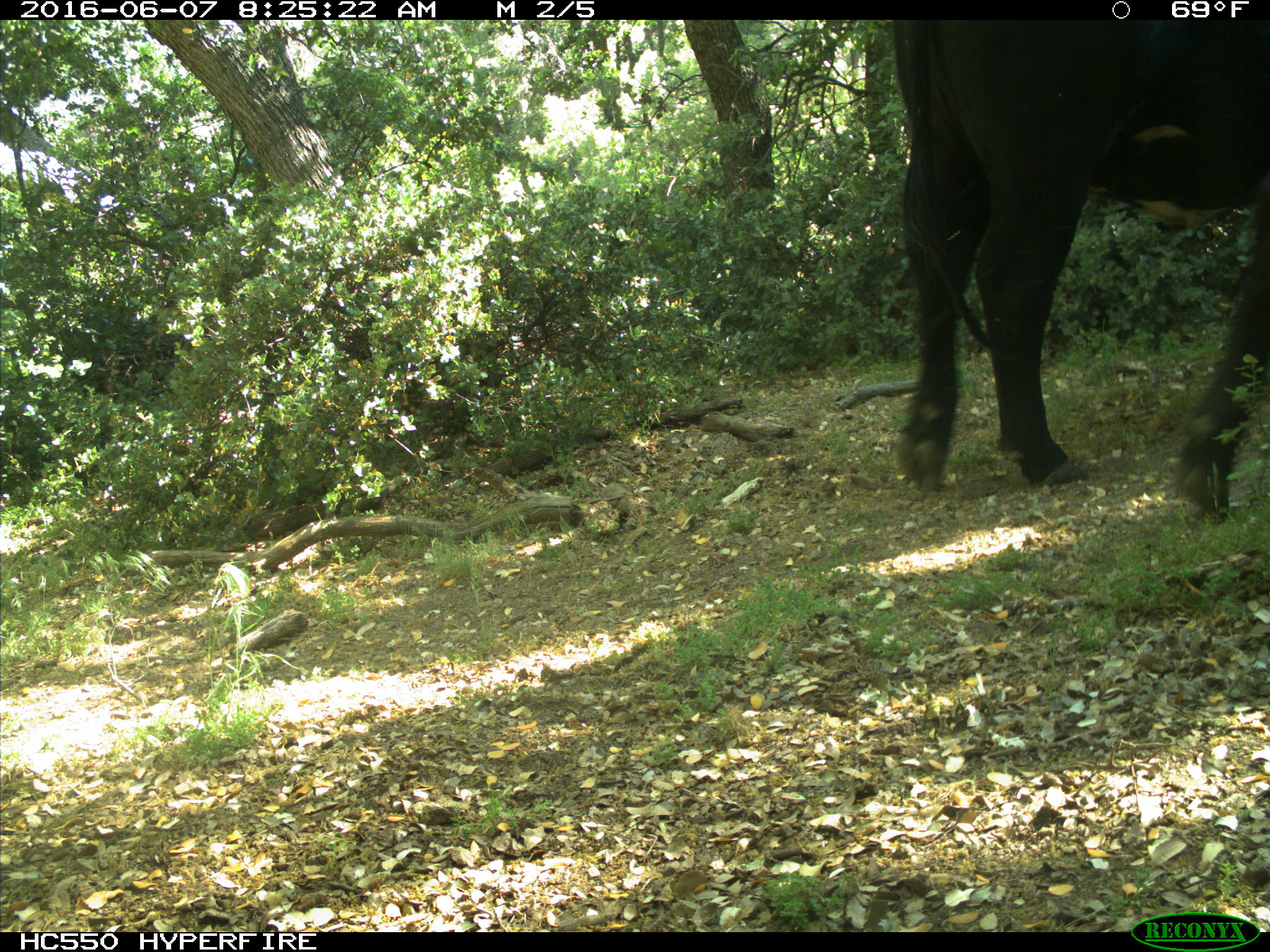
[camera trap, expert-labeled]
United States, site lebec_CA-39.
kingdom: Animalia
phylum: Chordata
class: Mammalia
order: Artiodactyla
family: Bovidae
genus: Bos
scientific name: Bos taurus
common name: domestic cow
Bos taurus (domestic cow).